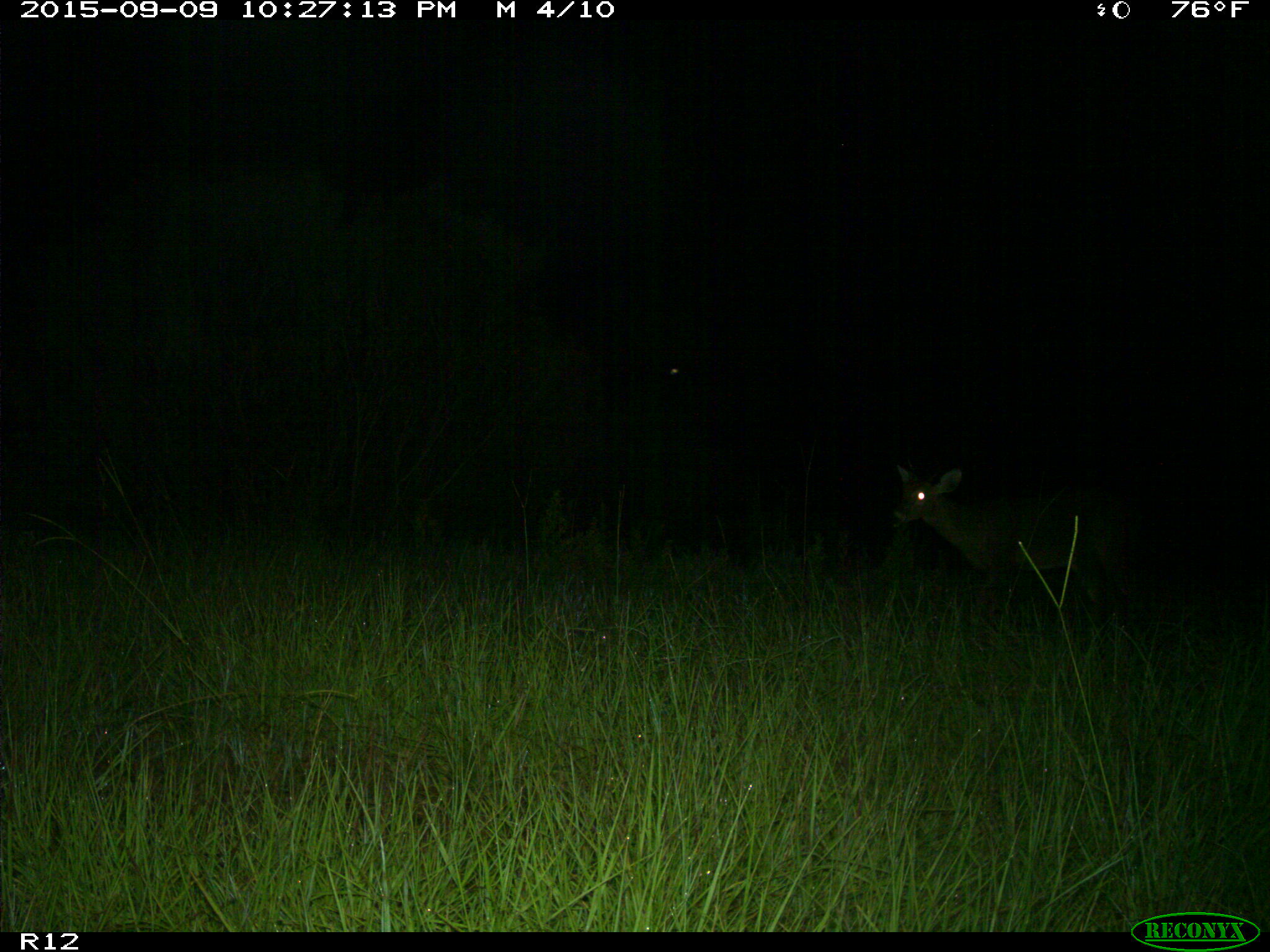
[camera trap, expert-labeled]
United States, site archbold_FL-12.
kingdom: Animalia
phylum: Chordata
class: Mammalia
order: Artiodactyla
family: Cervidae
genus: Odocoileus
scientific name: Odocoileus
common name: deer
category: unidentified deer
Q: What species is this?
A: Unidentified deer (deer) (Odocoileus).